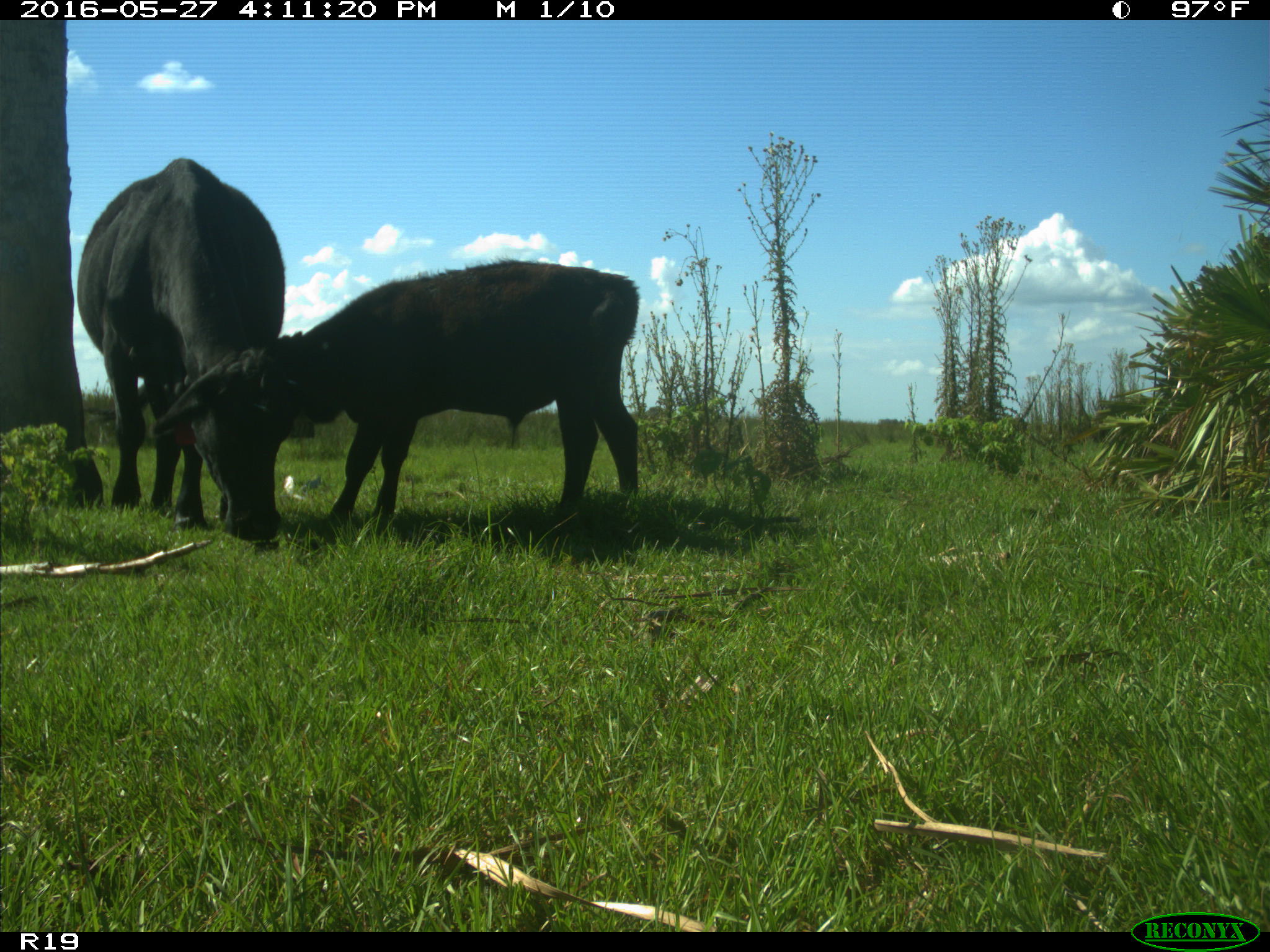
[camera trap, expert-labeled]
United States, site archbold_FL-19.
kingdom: Animalia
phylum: Chordata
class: Mammalia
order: Artiodactyla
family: Bovidae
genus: Bos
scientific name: Bos taurus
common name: domestic cow